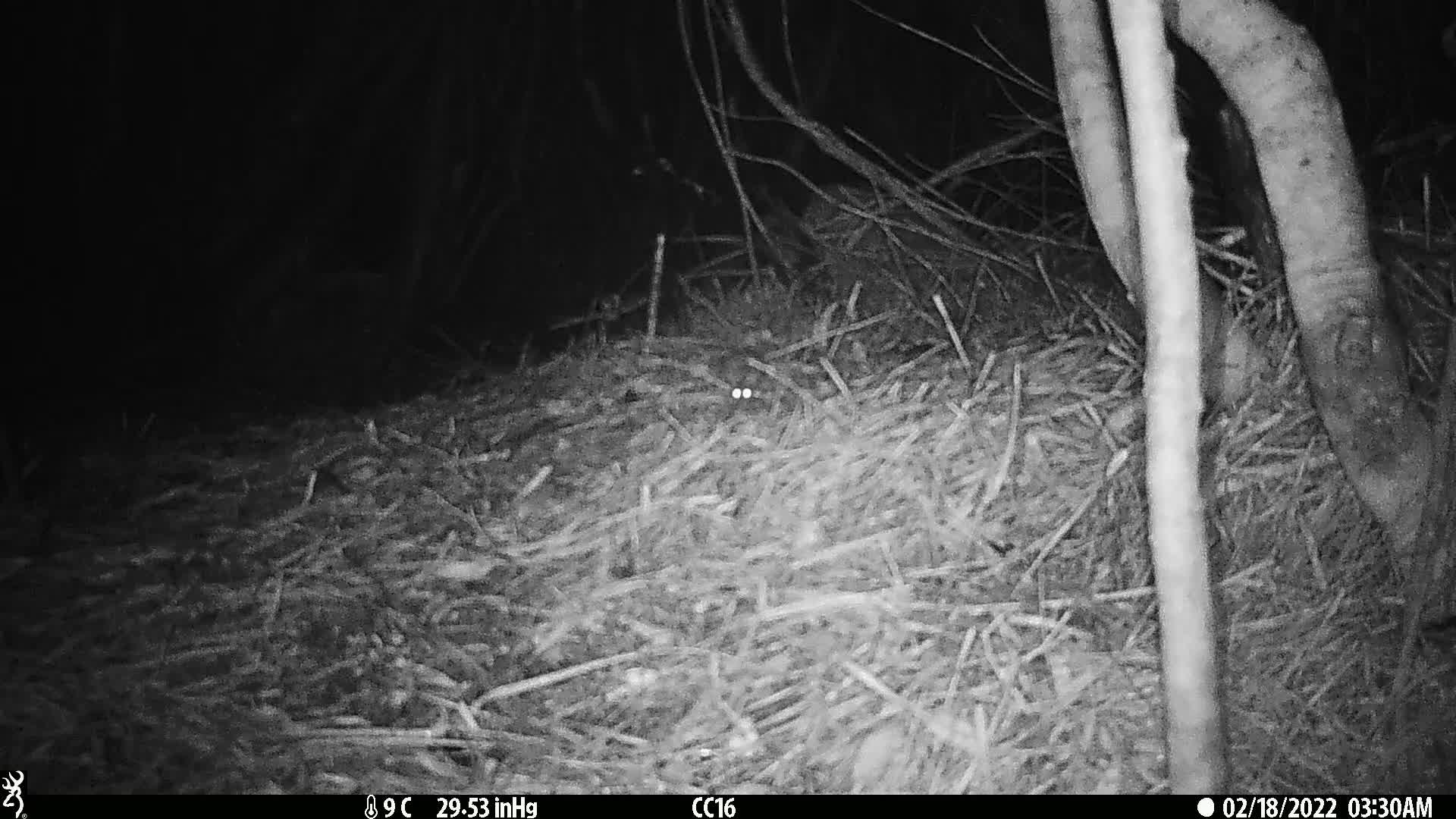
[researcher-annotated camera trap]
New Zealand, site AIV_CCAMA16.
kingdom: Animalia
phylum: Chordata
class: Mammalia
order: Rodentia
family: Muridae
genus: Mus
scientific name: Mus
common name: mouse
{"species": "mouse (Mus)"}